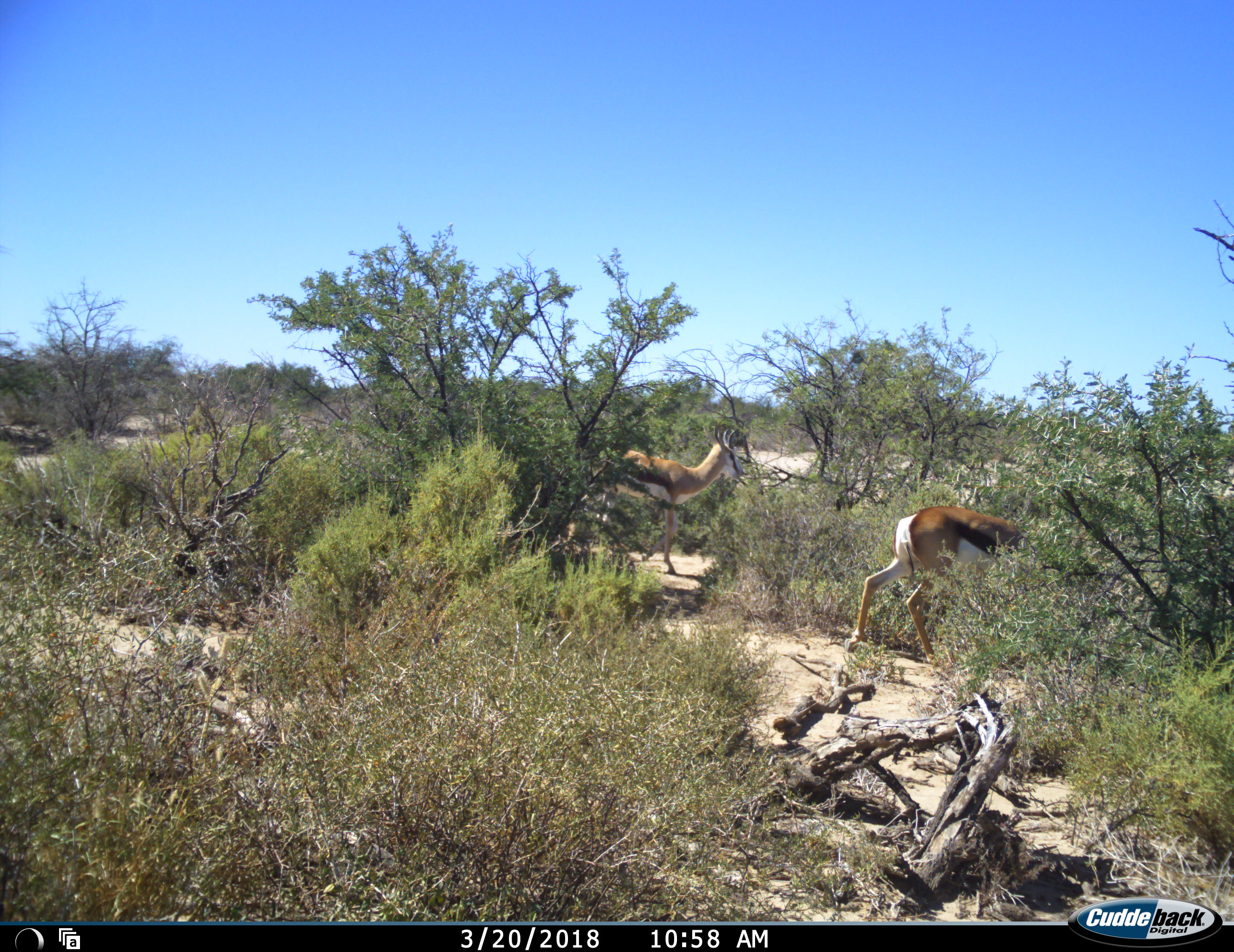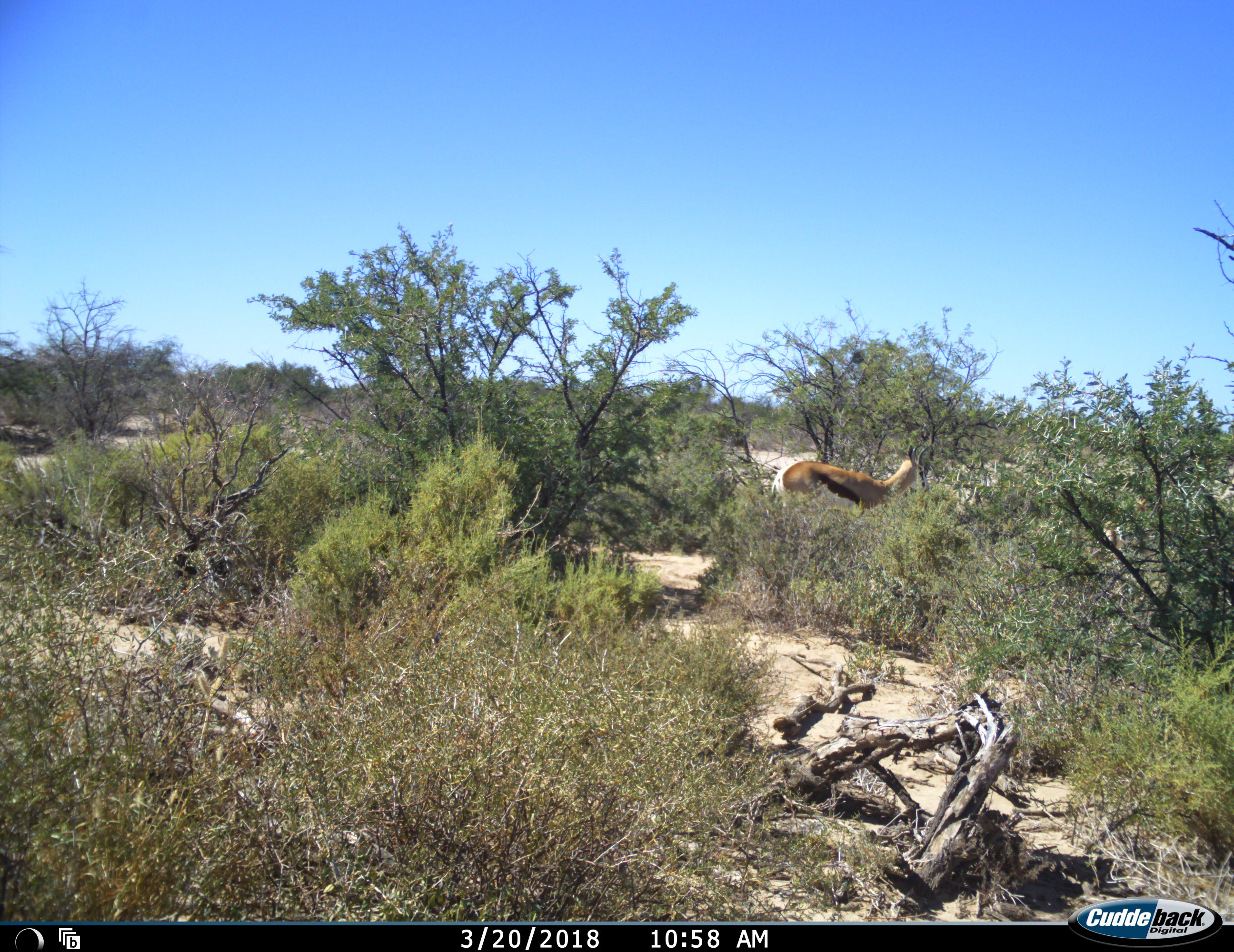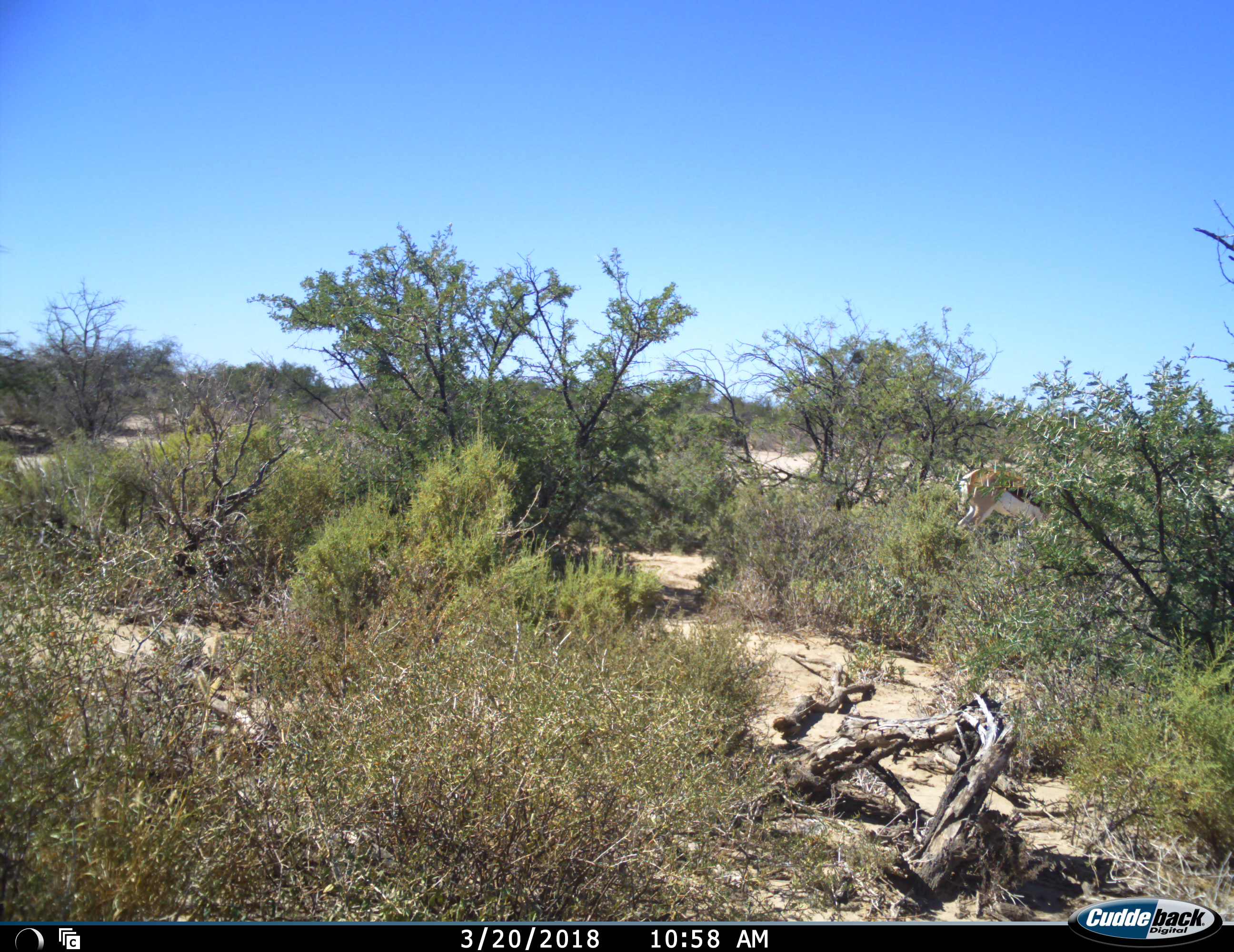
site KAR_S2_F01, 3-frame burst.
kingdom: Animalia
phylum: Chordata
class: Mammalia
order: Artiodactyla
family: Bovidae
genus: Antidorcas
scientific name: Antidorcas marsupialis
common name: springbok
Springbok (Antidorcas marsupialis), count 2. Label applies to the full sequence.